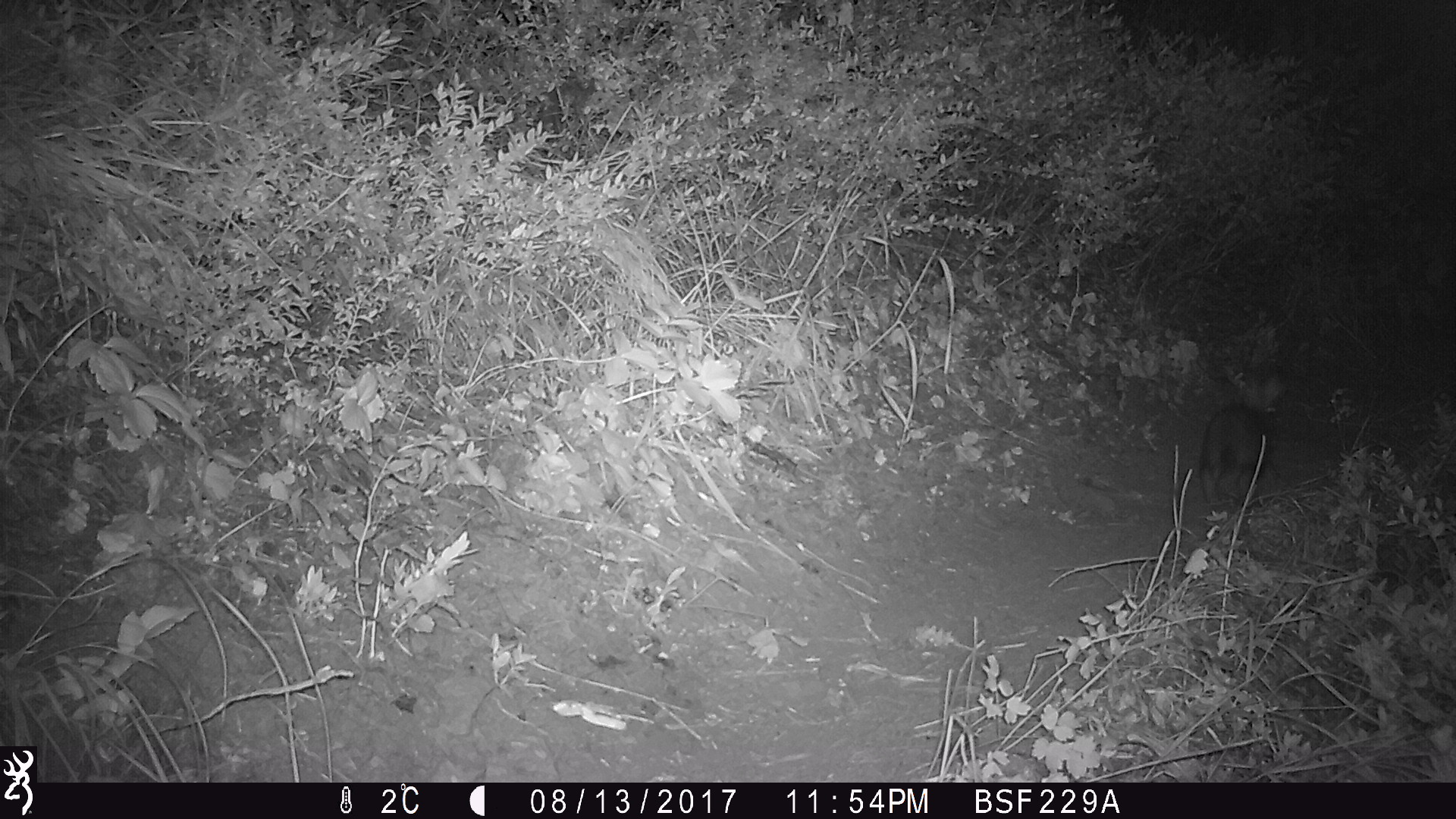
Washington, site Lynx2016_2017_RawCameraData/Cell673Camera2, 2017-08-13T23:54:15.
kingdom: Animalia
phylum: Chordata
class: Mammalia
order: Lagomorpha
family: Leporidae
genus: Lepus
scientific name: Lepus americanus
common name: snowshoe hare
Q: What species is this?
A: Lepus americanus (snowshoe hare).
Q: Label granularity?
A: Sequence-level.